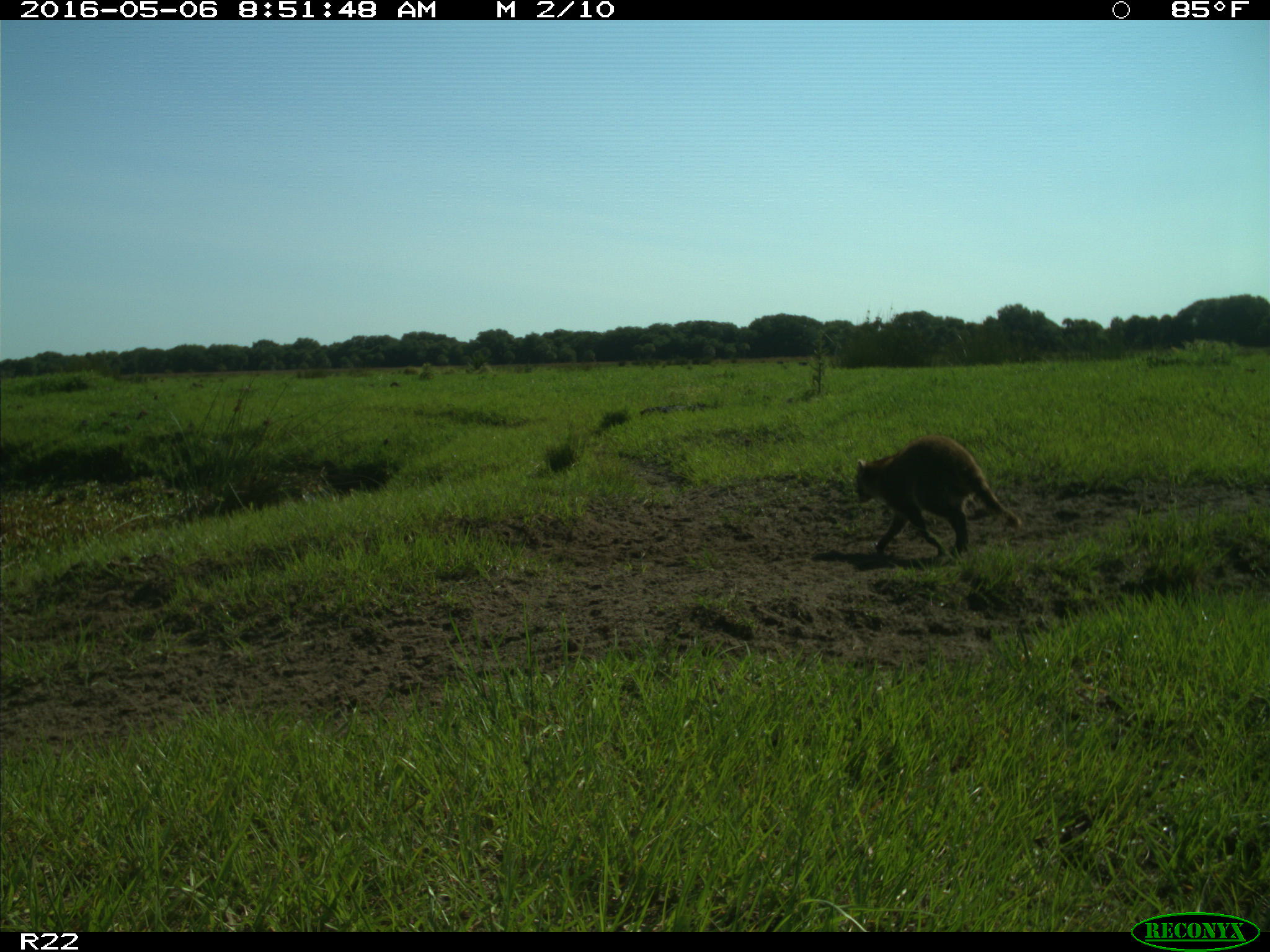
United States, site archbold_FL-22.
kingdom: Animalia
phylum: Chordata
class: Mammalia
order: Carnivora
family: Procyonidae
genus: Procyon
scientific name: Procyon lotor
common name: common raccoon